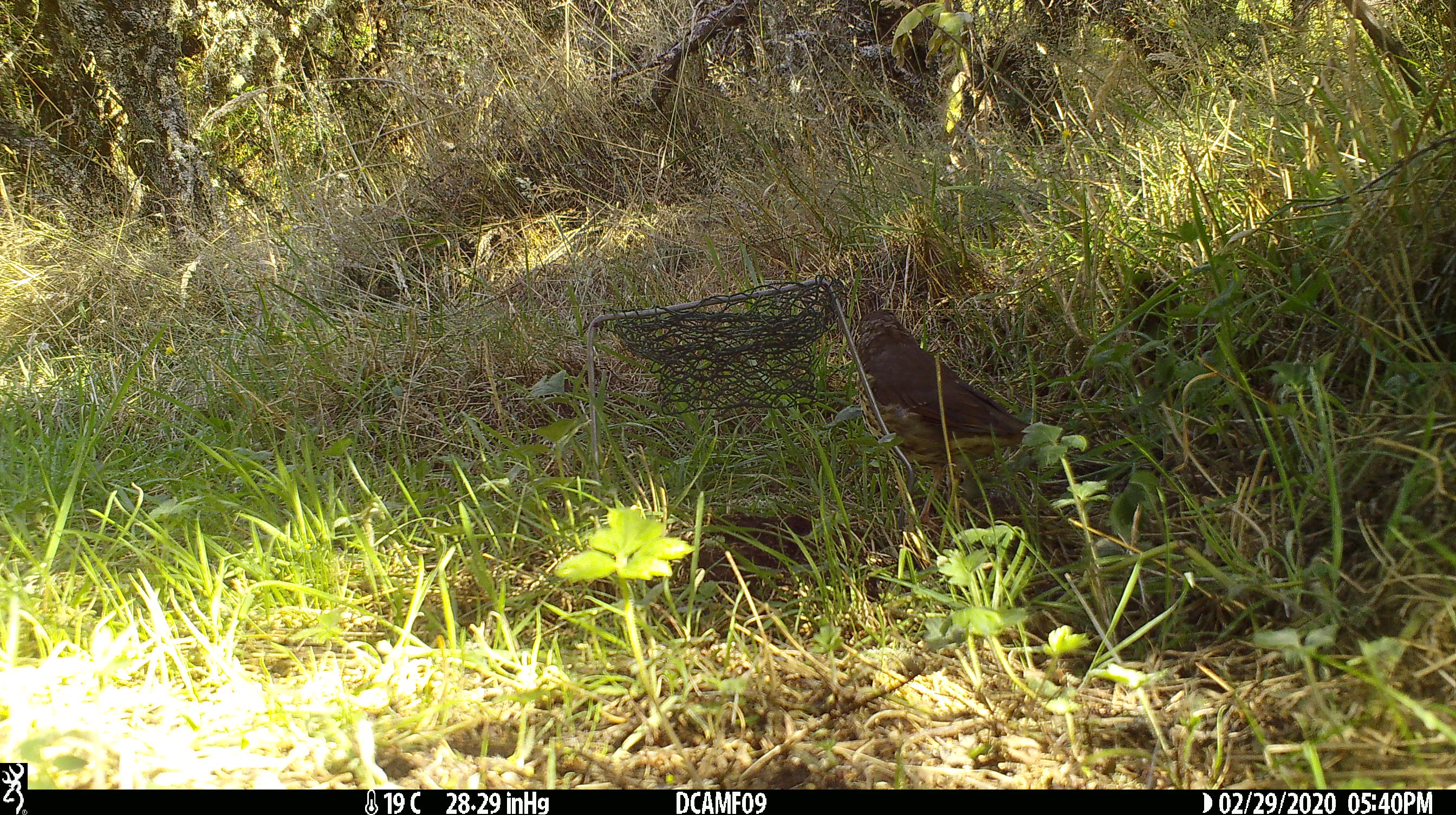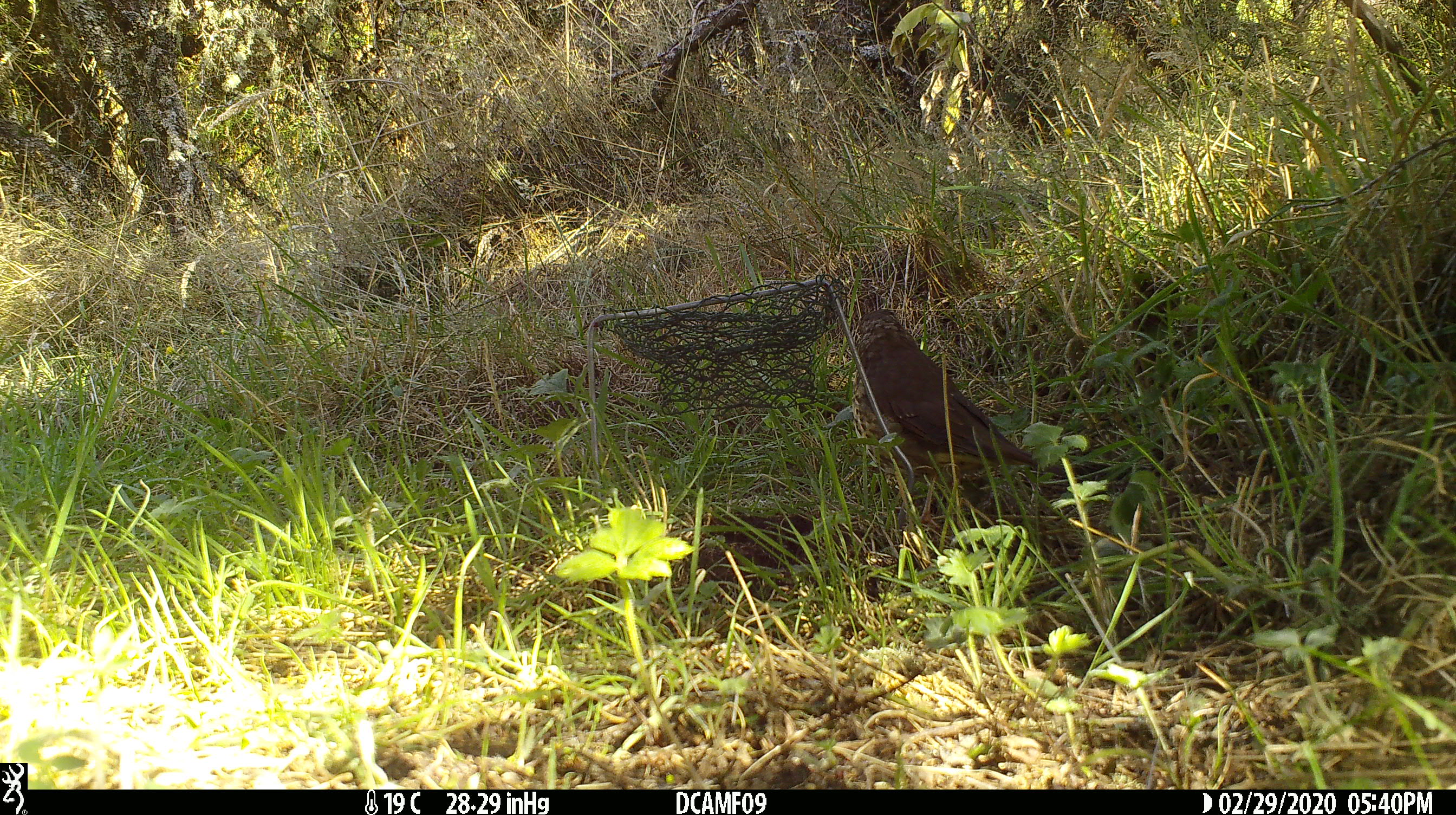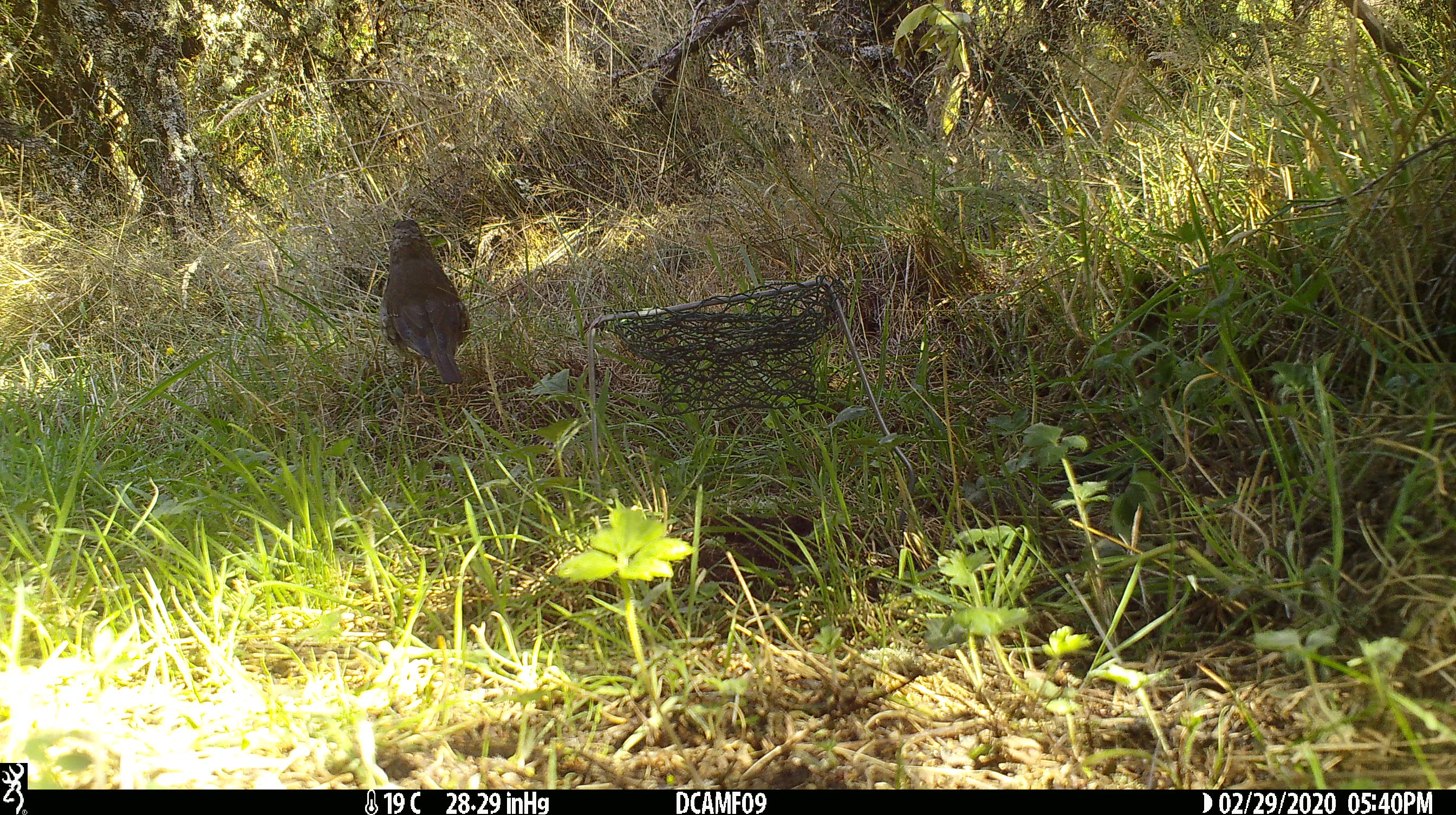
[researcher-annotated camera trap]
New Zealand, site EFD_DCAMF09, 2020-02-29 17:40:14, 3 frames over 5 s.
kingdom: Animalia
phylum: Chordata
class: Aves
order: Passeriformes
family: Turdidae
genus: Turdus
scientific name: Turdus philomelos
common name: song thrush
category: thrush